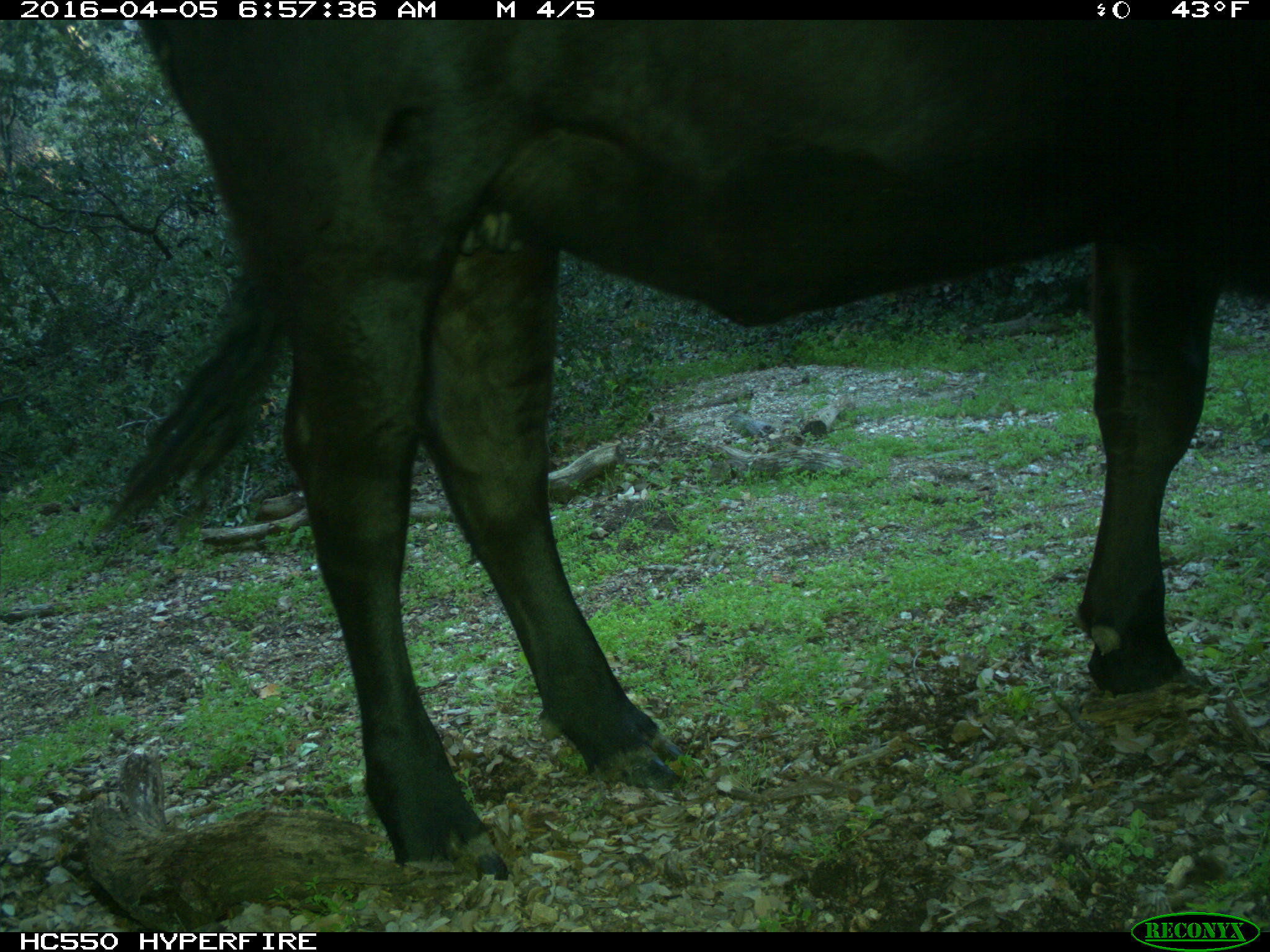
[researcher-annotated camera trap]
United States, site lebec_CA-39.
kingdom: Animalia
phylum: Chordata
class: Mammalia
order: Artiodactyla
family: Bovidae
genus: Bos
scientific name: Bos taurus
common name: domestic cow